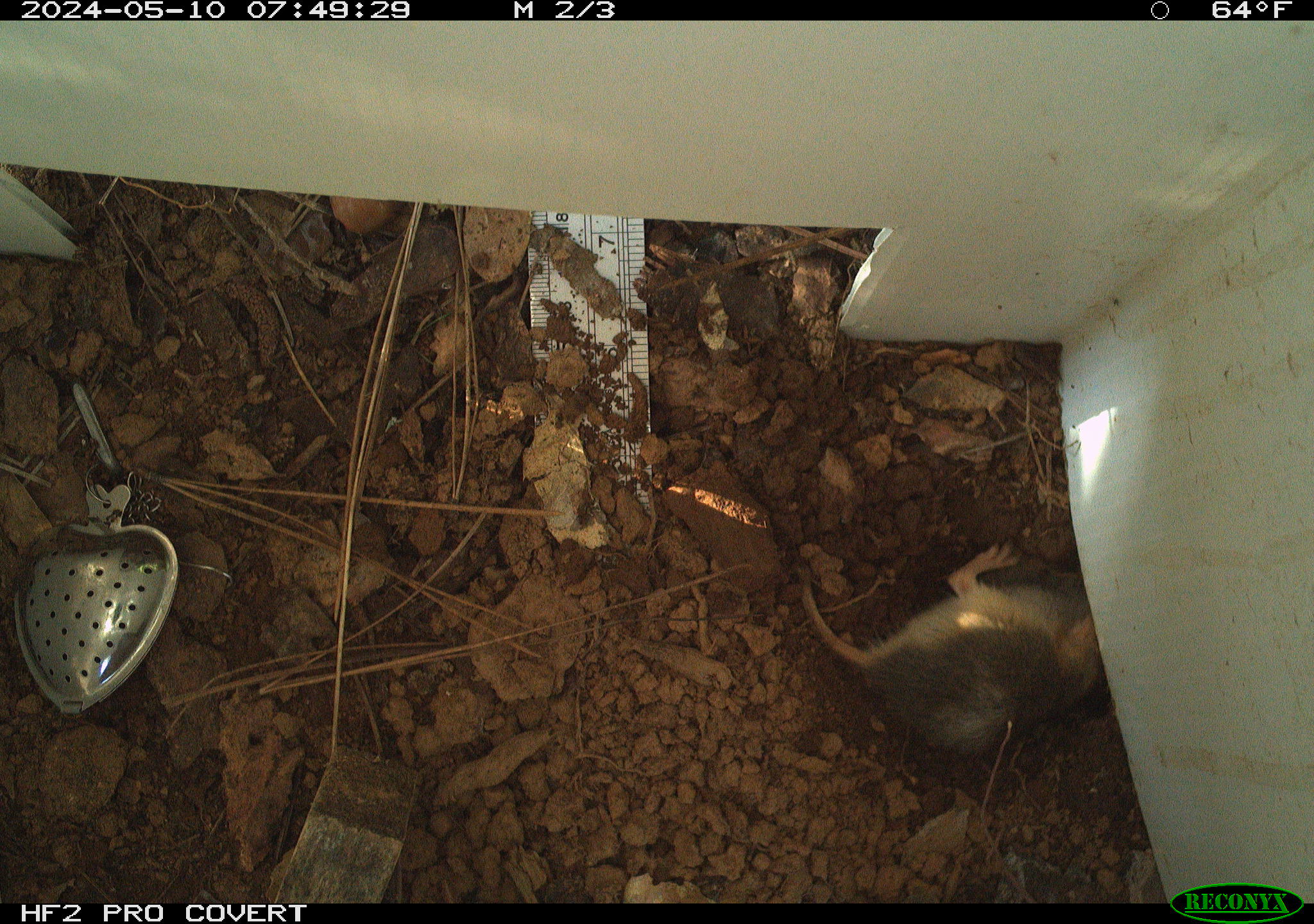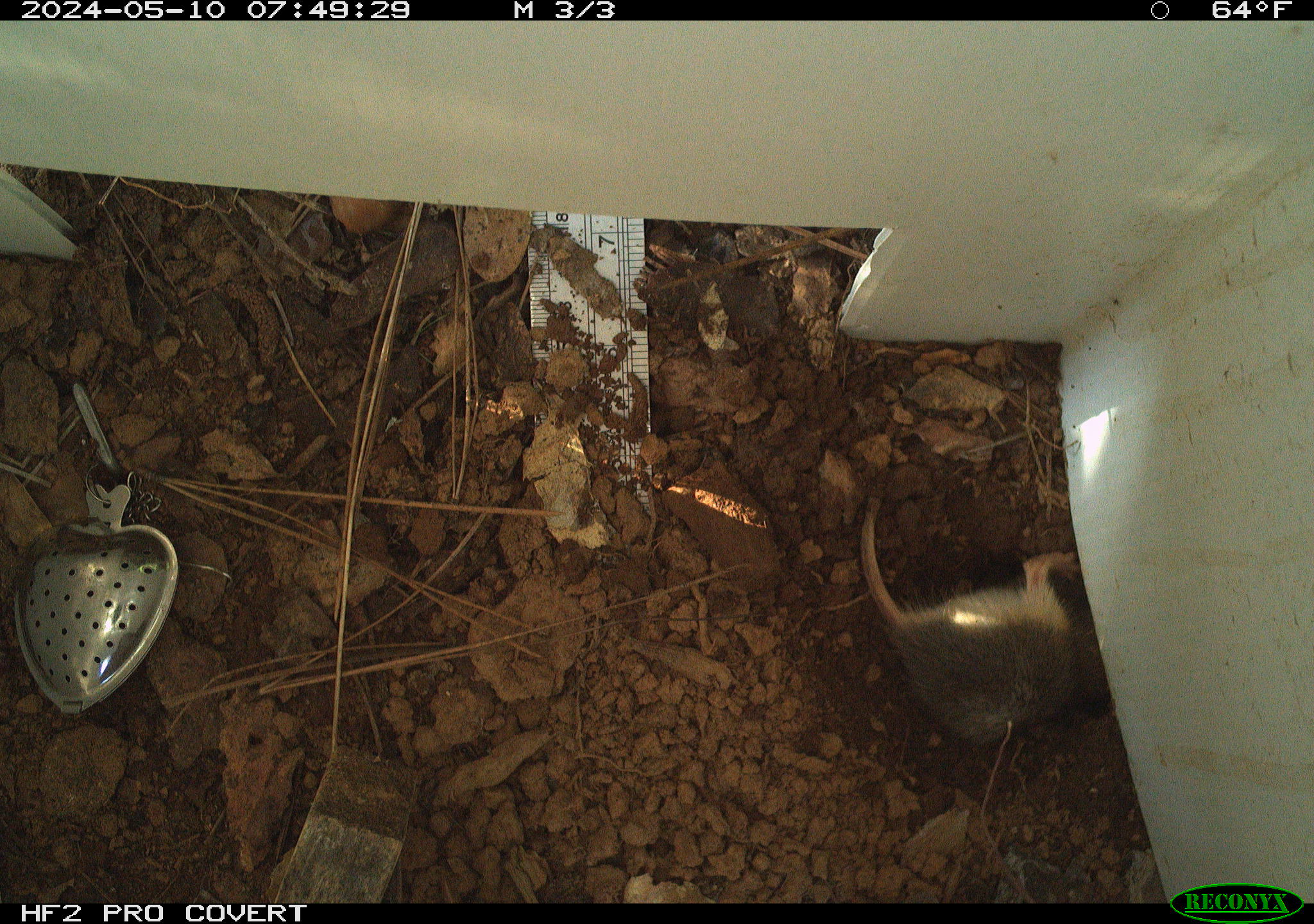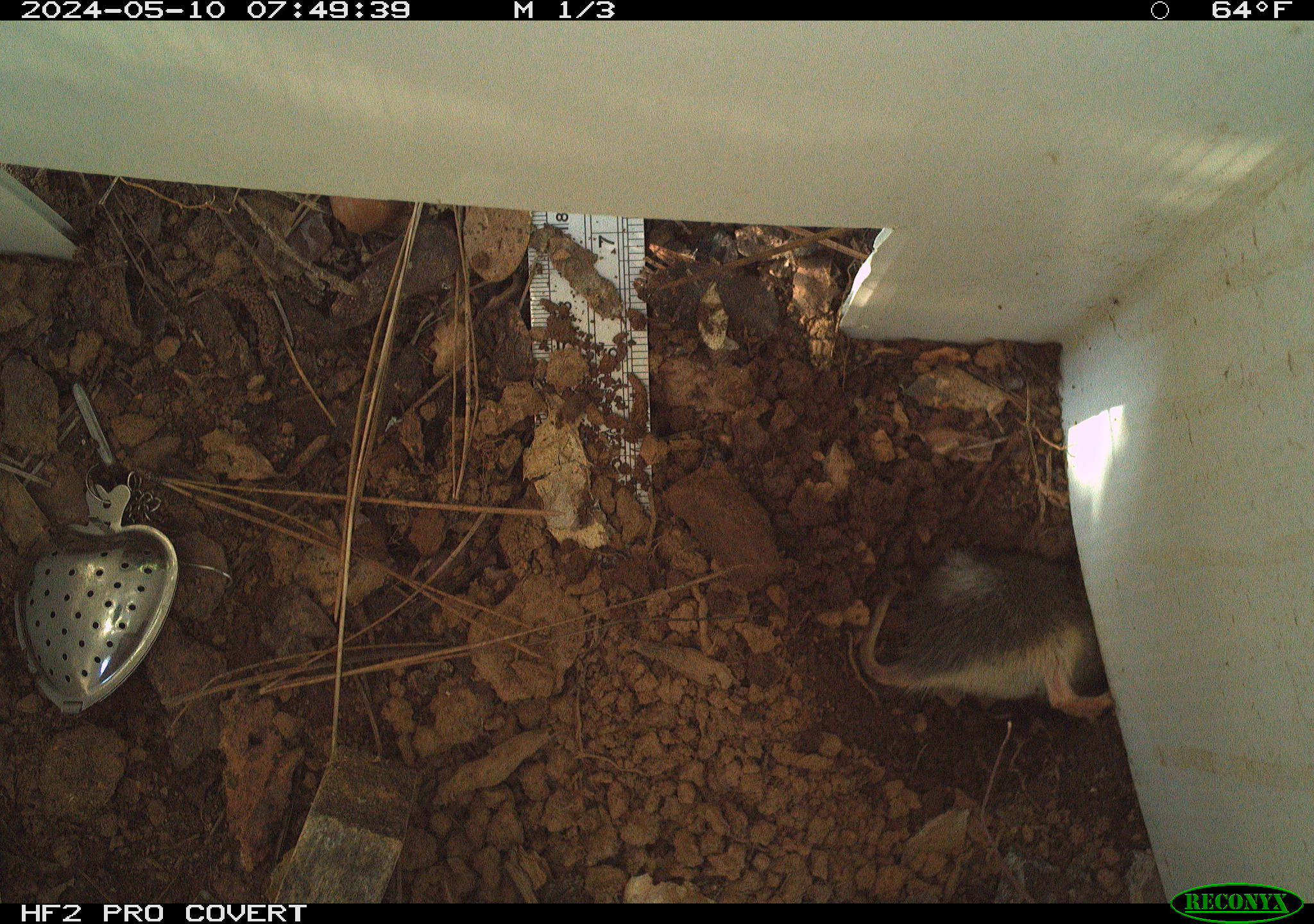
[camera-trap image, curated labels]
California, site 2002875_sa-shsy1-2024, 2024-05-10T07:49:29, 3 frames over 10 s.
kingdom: Animalia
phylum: Chordata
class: Mammalia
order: Rodentia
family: Geomyidae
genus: Thomomys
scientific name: Thomomys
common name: smooth-toothed pocket gophers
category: thomomys species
Thomomys species (smooth-toothed pocket gophers) (Thomomys).